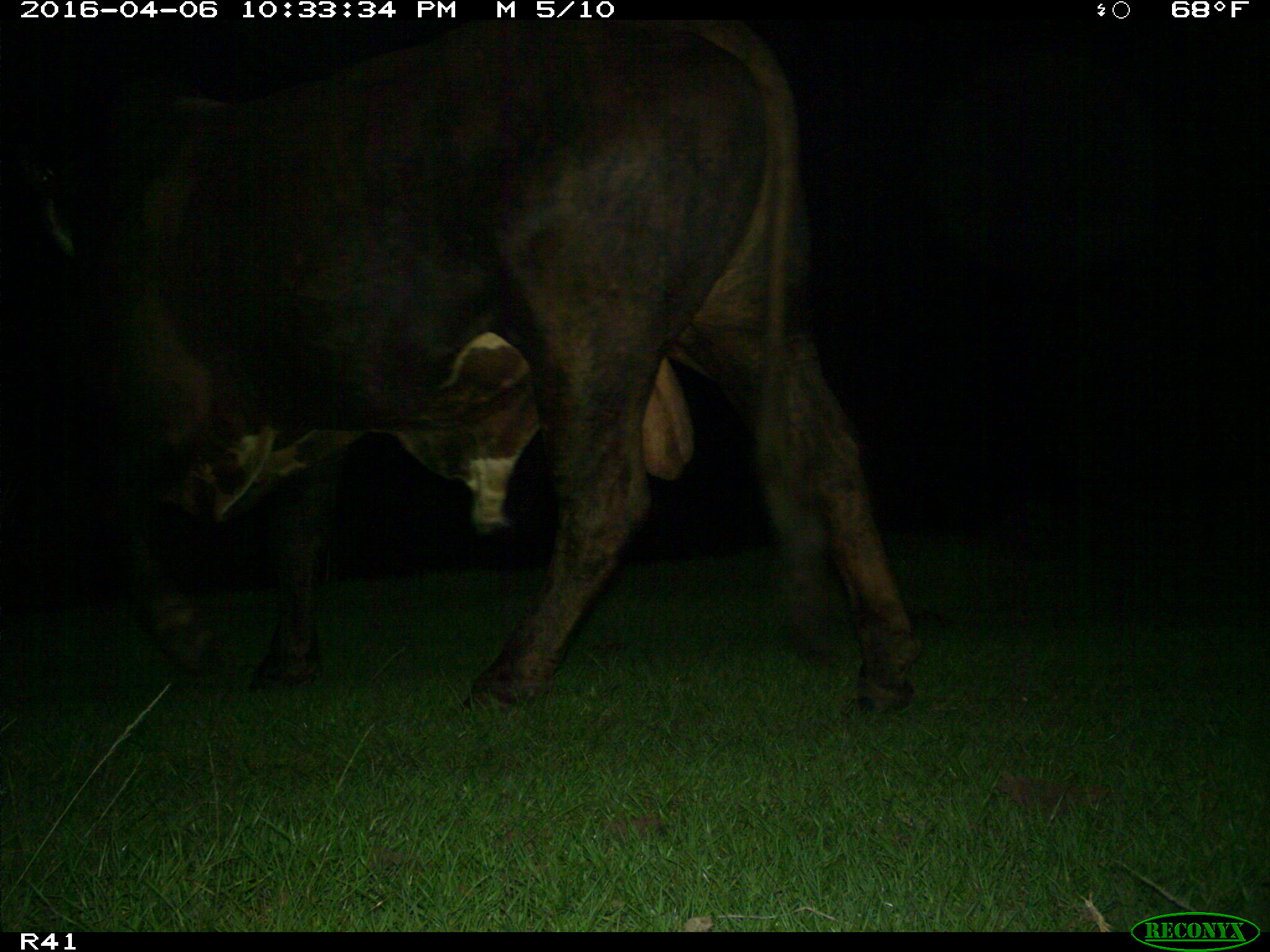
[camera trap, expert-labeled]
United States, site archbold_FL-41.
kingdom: Animalia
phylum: Chordata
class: Mammalia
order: Artiodactyla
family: Bovidae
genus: Bos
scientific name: Bos taurus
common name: domestic cow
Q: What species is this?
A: Bos taurus (domestic cow).